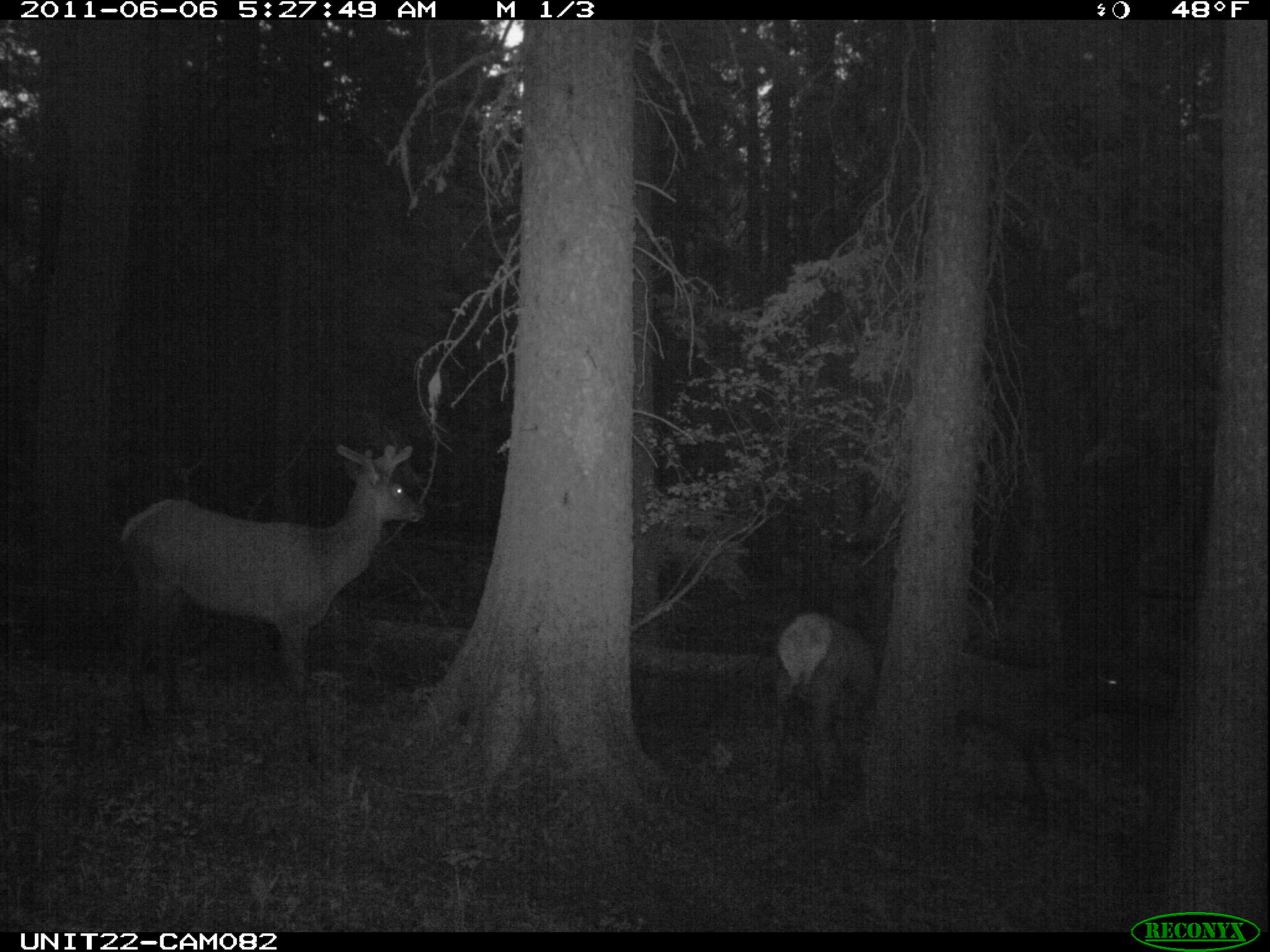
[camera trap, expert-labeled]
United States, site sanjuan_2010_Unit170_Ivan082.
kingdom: Animalia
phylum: Chordata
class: Mammalia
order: Artiodactyla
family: Cervidae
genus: Cervus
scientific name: Cervus elaphus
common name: red deer